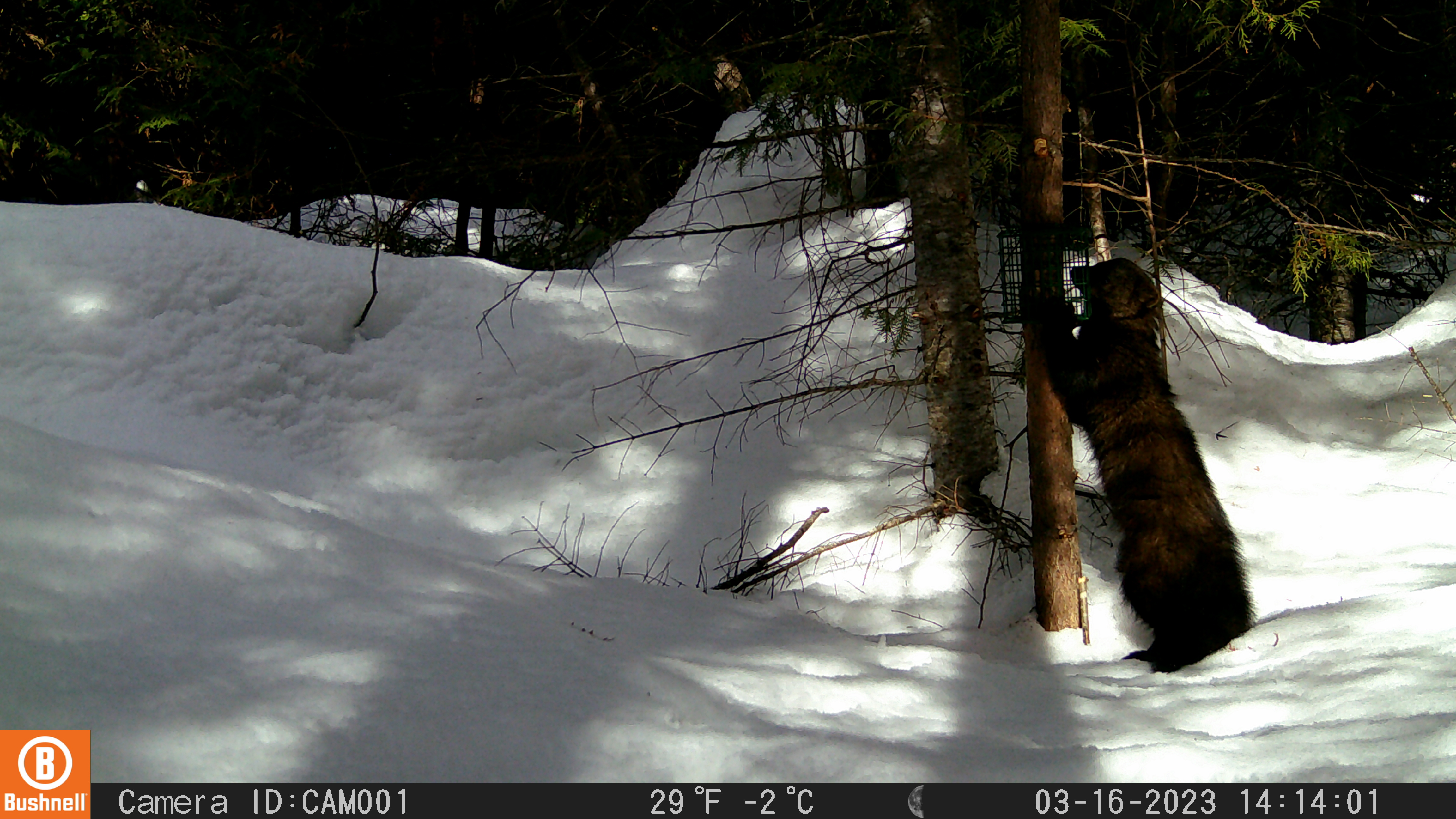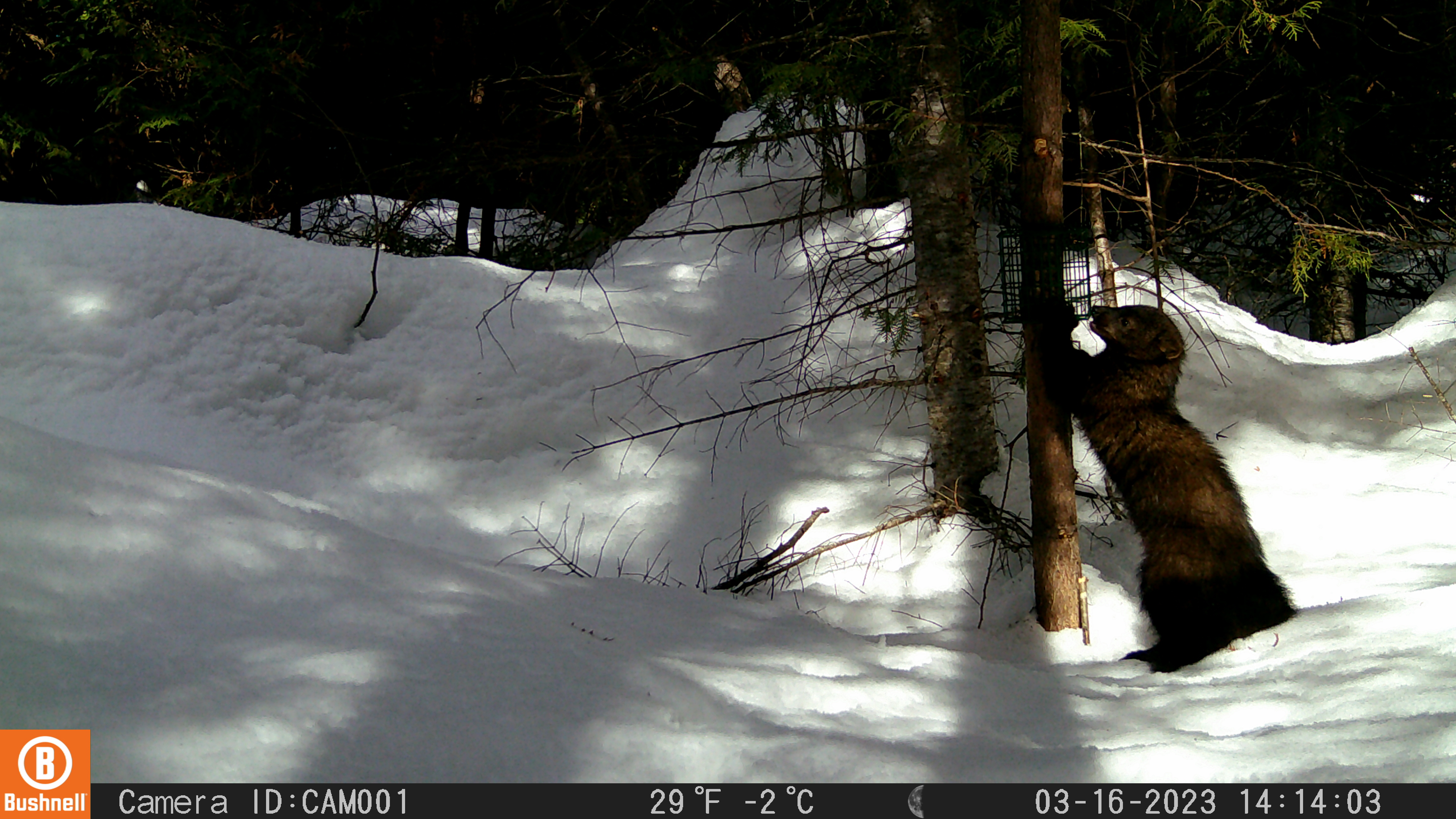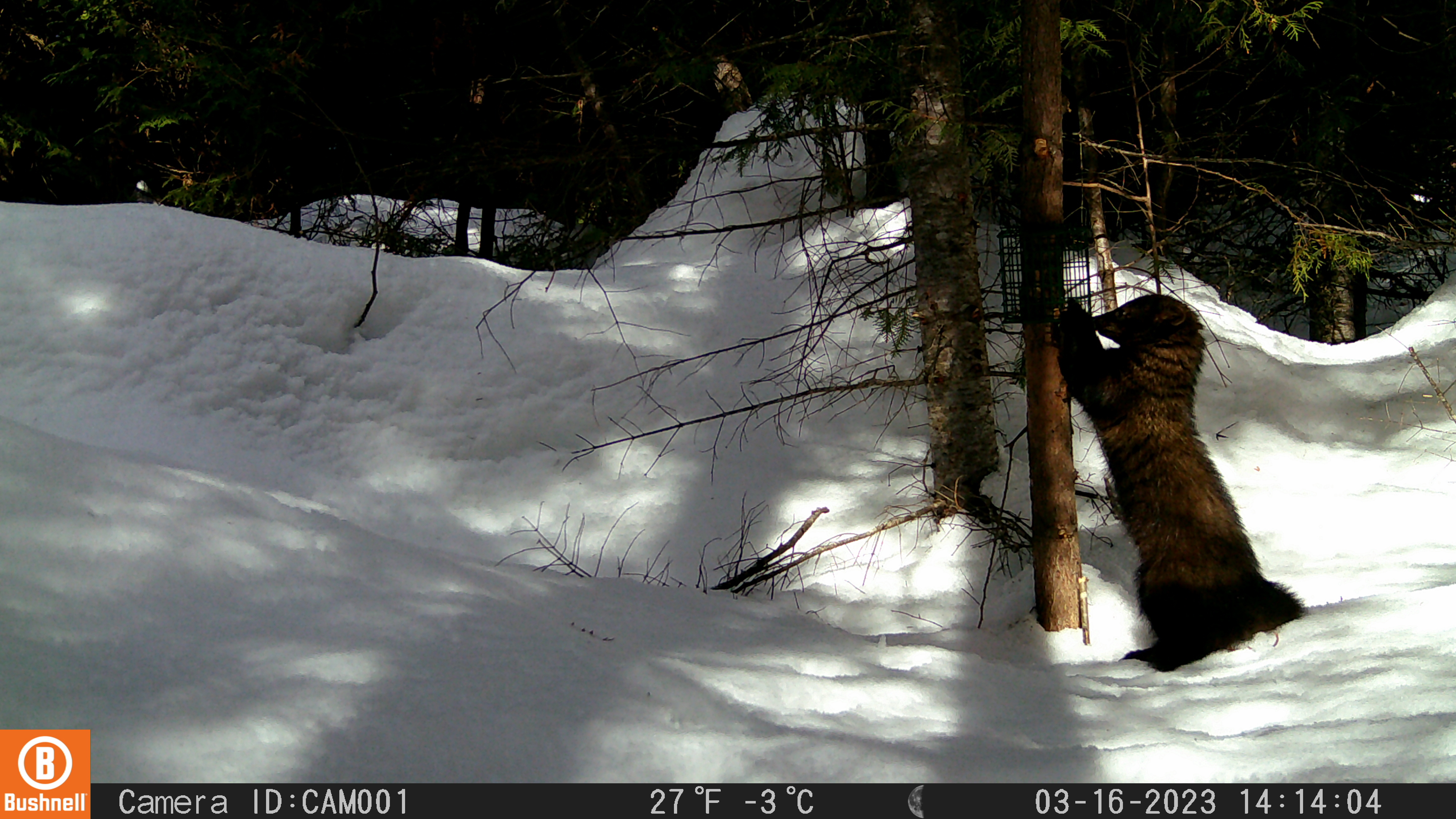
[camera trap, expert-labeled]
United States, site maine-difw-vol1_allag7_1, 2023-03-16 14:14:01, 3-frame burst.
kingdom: Animalia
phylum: Chordata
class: Mammalia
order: Carnivora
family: Mustelidae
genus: Pekania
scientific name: Pekania pennanti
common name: fisher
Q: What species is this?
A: Fisher (Pekania pennanti).